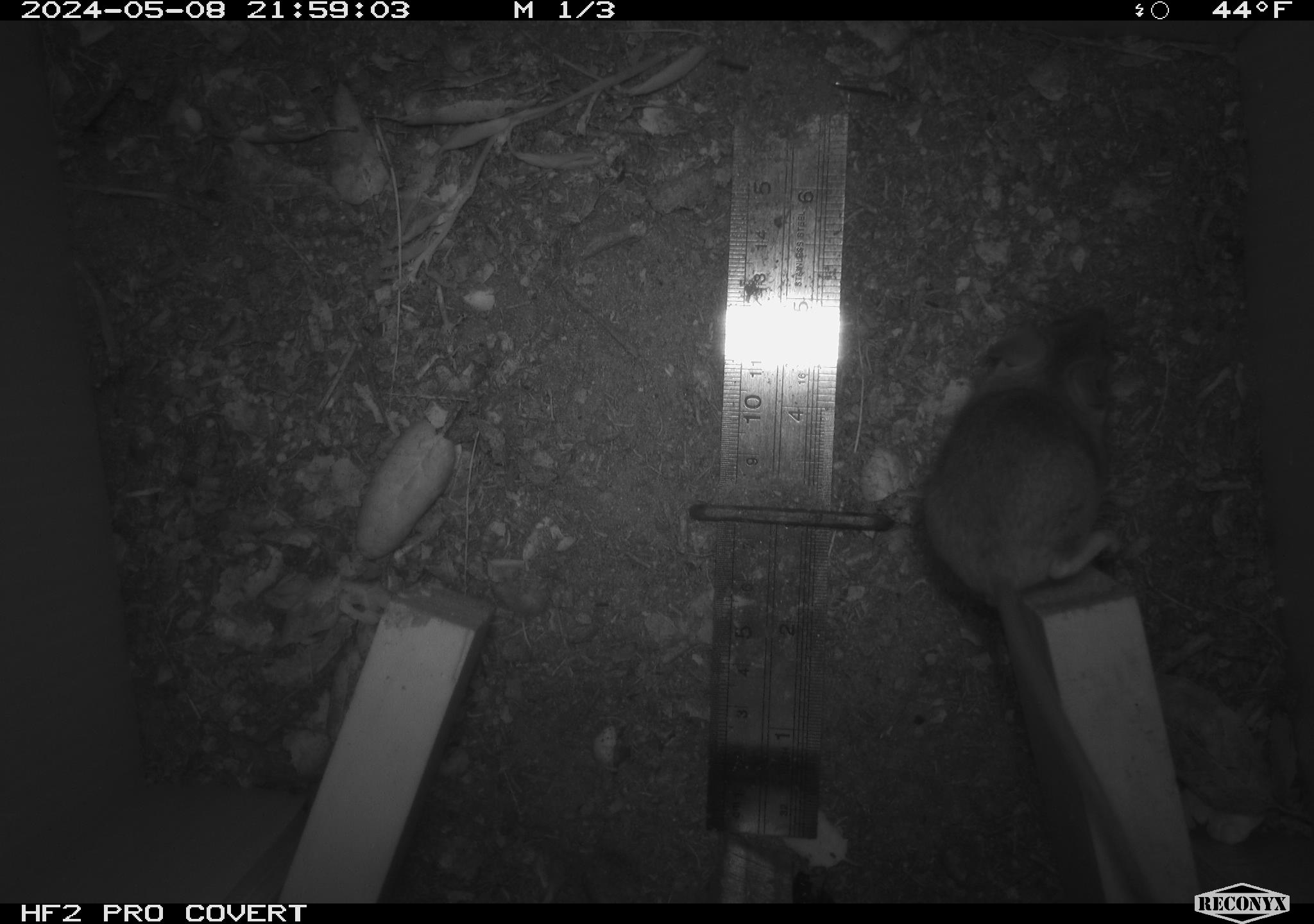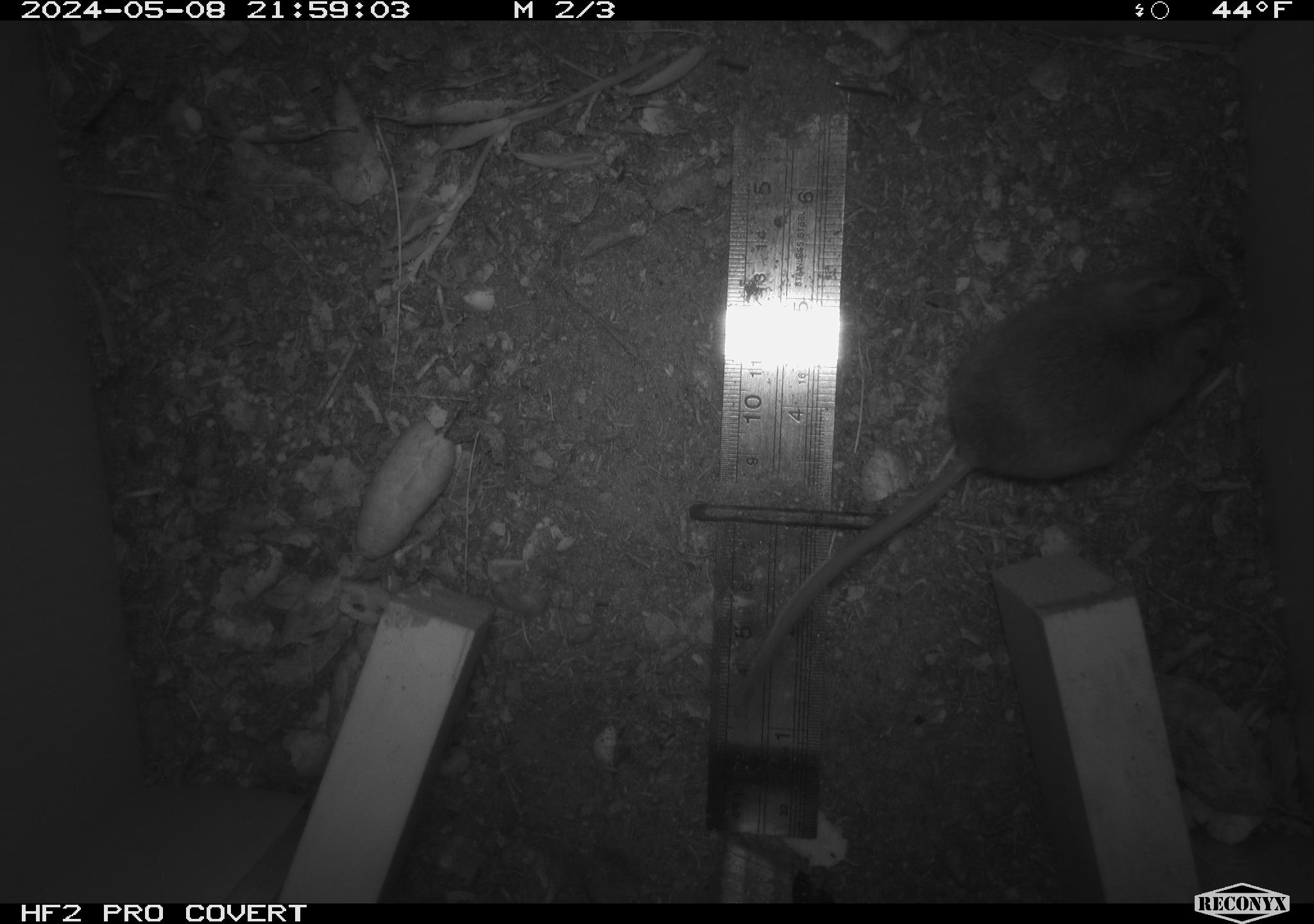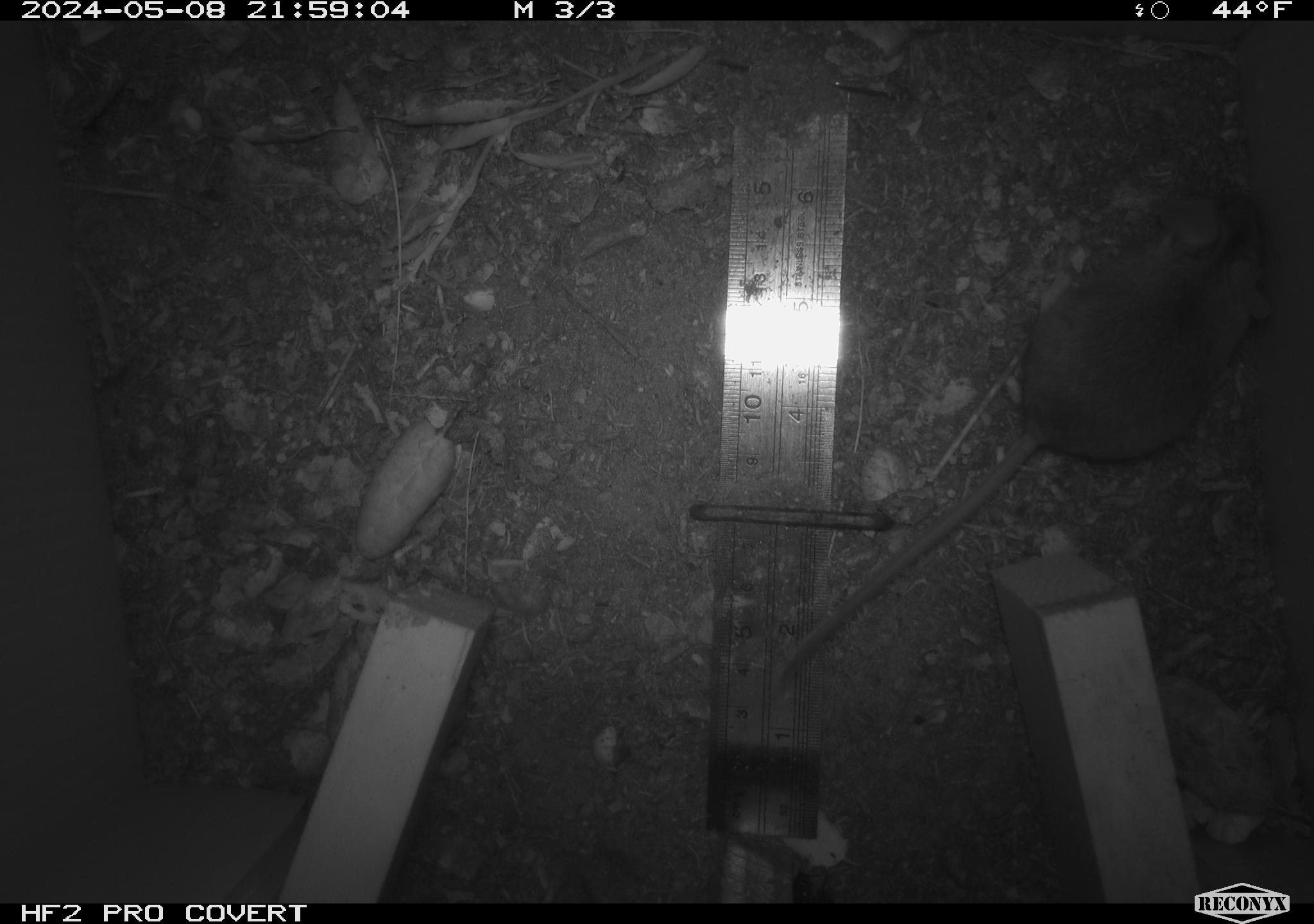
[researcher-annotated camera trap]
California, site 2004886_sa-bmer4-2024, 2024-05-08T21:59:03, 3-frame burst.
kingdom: Animalia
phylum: Chordata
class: Mammalia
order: Rodentia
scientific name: Rodentia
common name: mouse species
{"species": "mouse species (Rodentia)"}